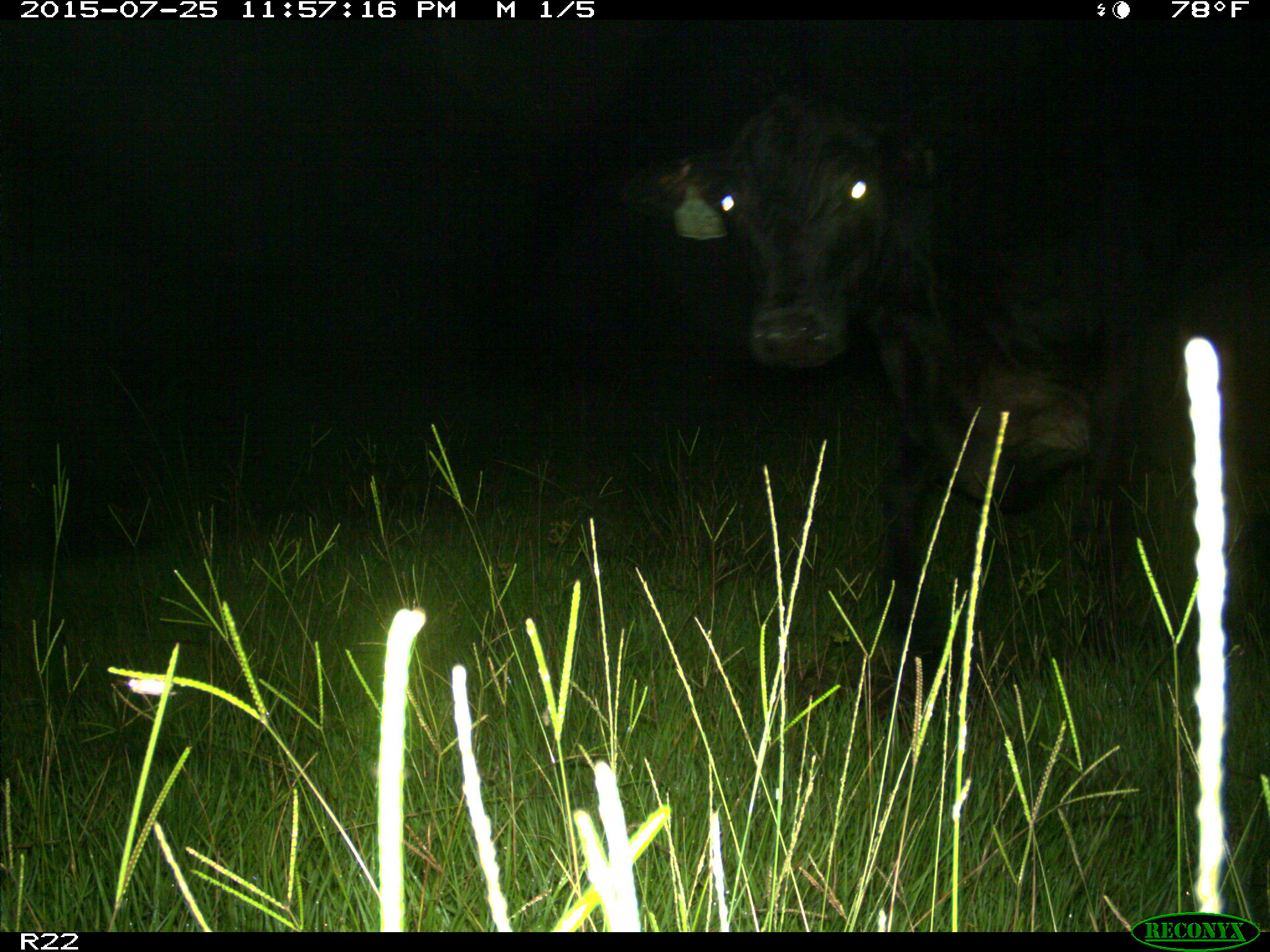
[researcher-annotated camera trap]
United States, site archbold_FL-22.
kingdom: Animalia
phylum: Chordata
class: Mammalia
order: Artiodactyla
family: Bovidae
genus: Bos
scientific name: Bos taurus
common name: domestic cow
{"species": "Bos taurus (domestic cow)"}